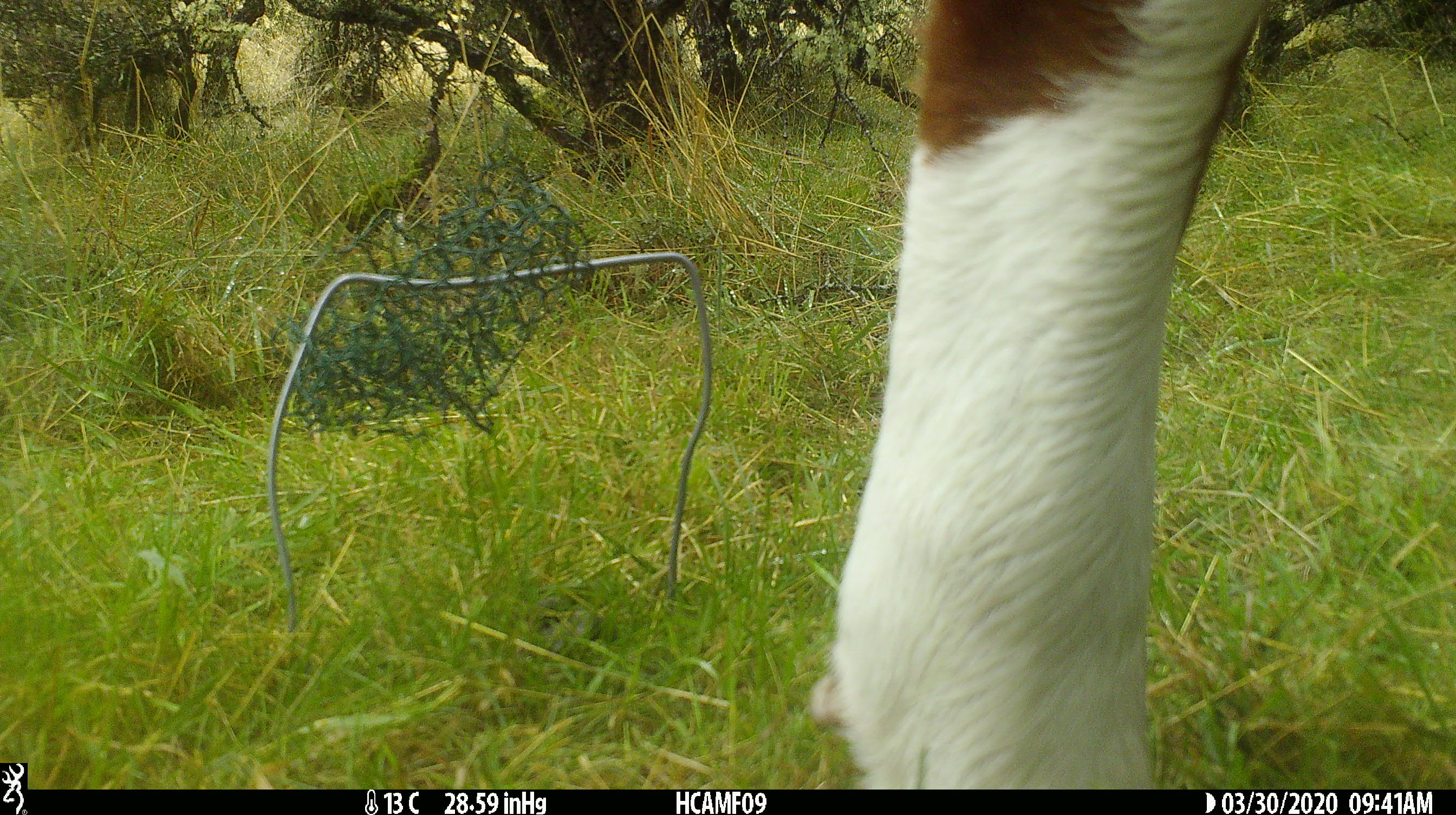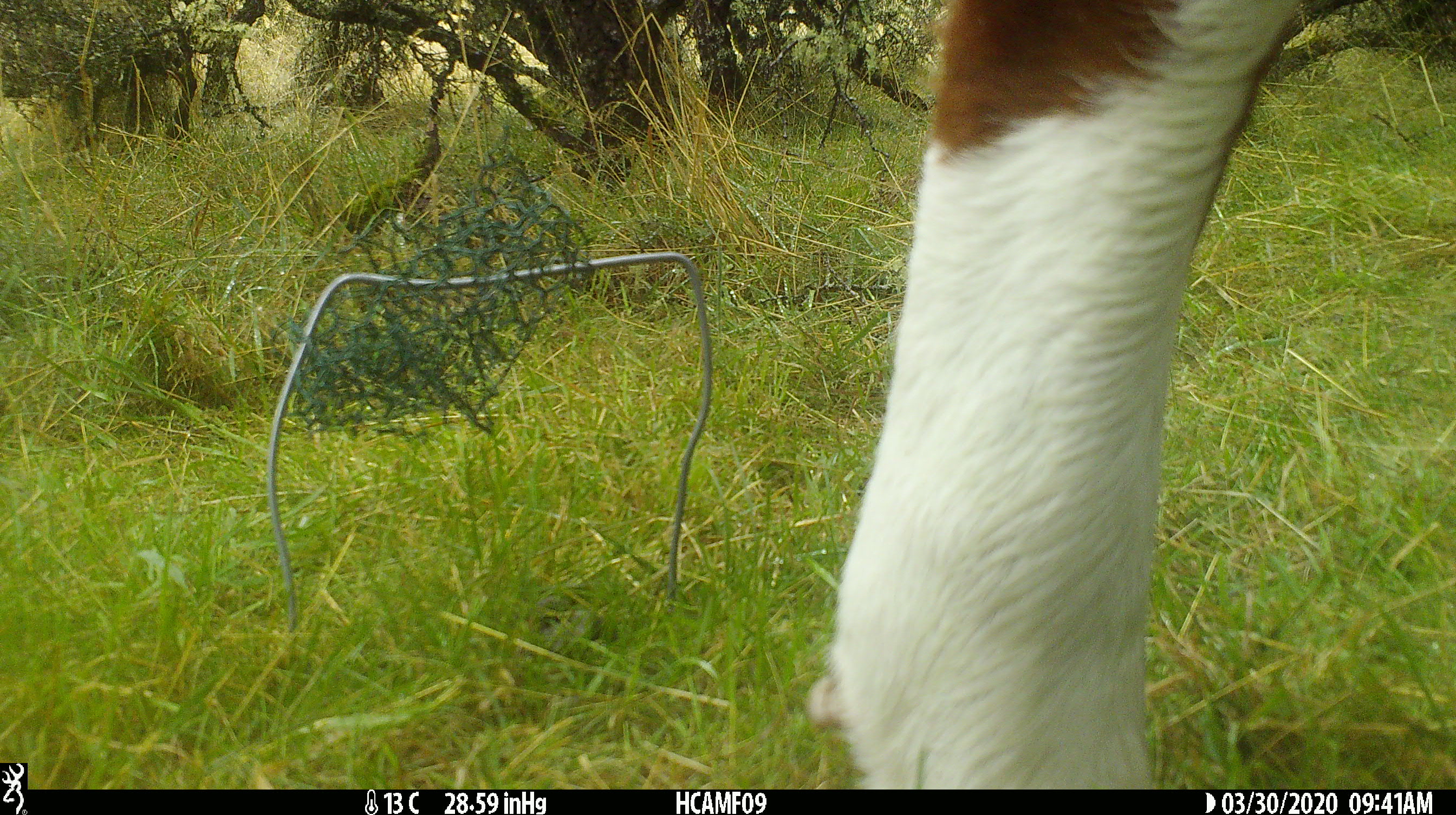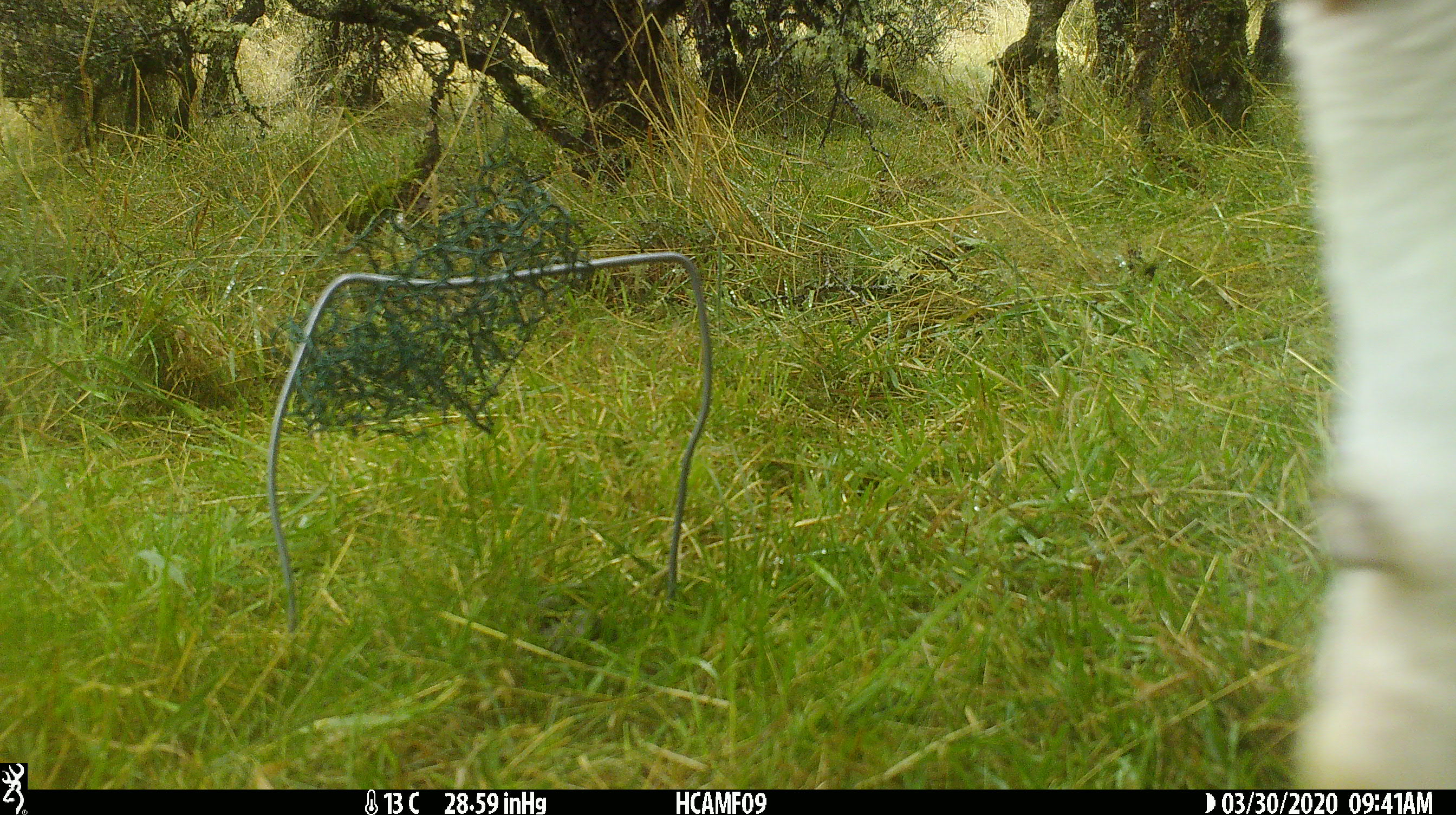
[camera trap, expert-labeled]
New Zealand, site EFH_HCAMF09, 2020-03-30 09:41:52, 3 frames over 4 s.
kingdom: Animalia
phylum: Chordata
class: Mammalia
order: Artiodactyla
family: Bovidae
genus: Bos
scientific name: Bos taurus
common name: domestic cow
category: cow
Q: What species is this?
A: Cow (domestic cow) (Bos taurus).